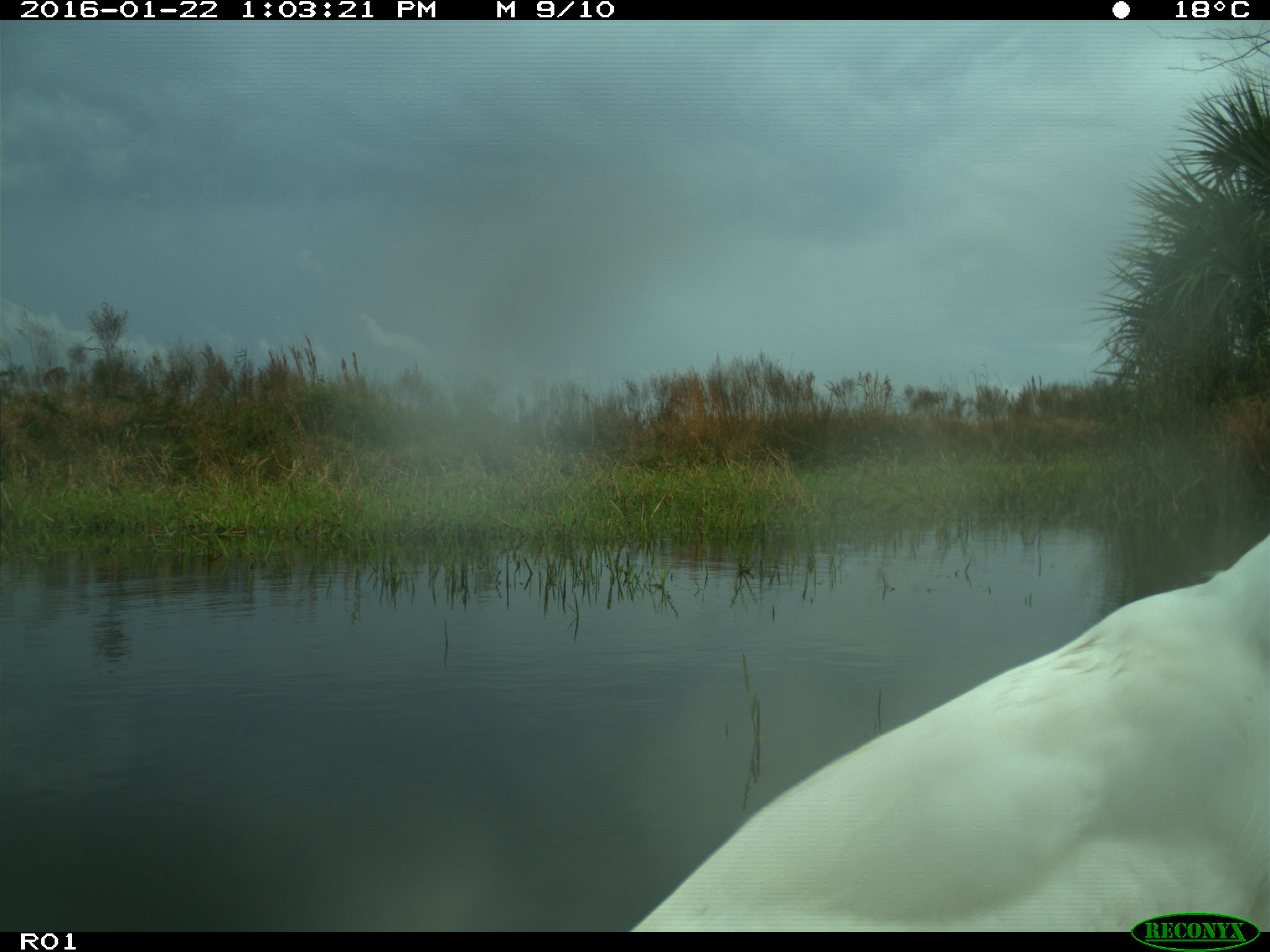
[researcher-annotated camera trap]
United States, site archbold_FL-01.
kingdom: Animalia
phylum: Chordata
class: Aves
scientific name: Aves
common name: birds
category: unidentified bird